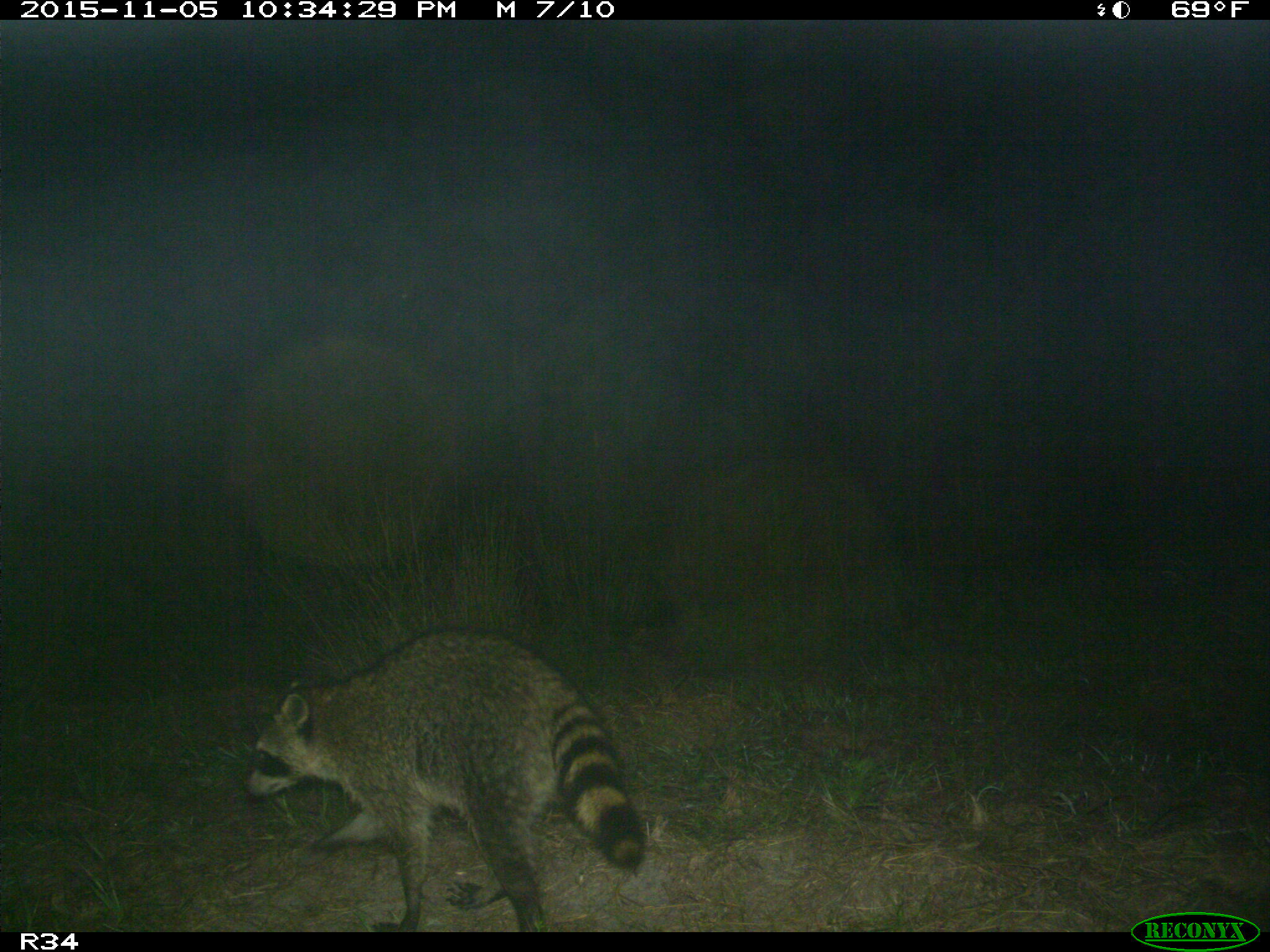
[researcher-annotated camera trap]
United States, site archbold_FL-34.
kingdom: Animalia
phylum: Chordata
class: Mammalia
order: Carnivora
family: Procyonidae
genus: Procyon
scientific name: Procyon lotor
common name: common raccoon